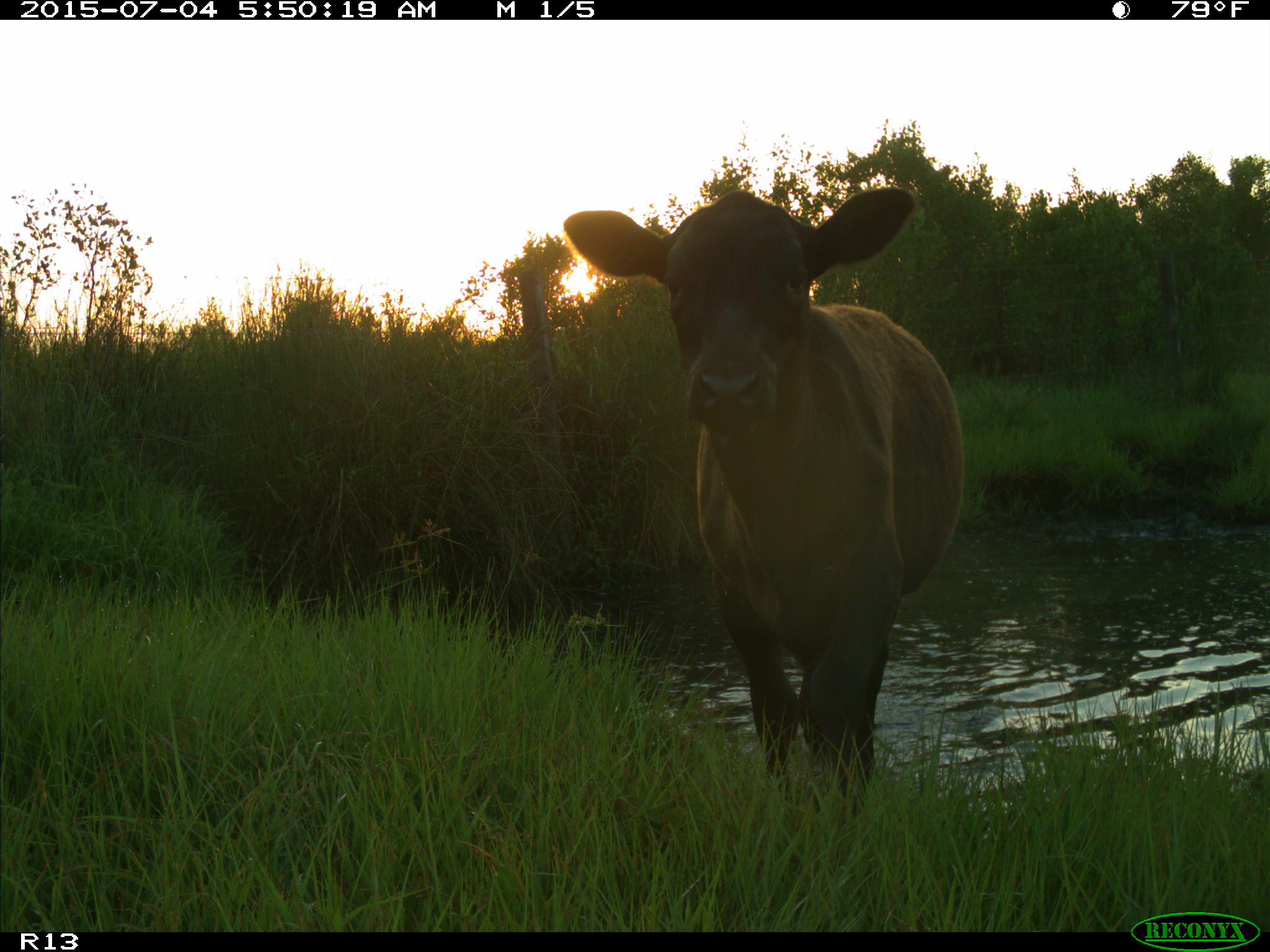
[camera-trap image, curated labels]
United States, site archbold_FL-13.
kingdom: Animalia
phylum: Chordata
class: Mammalia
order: Artiodactyla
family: Bovidae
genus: Bos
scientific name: Bos taurus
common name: domestic cow